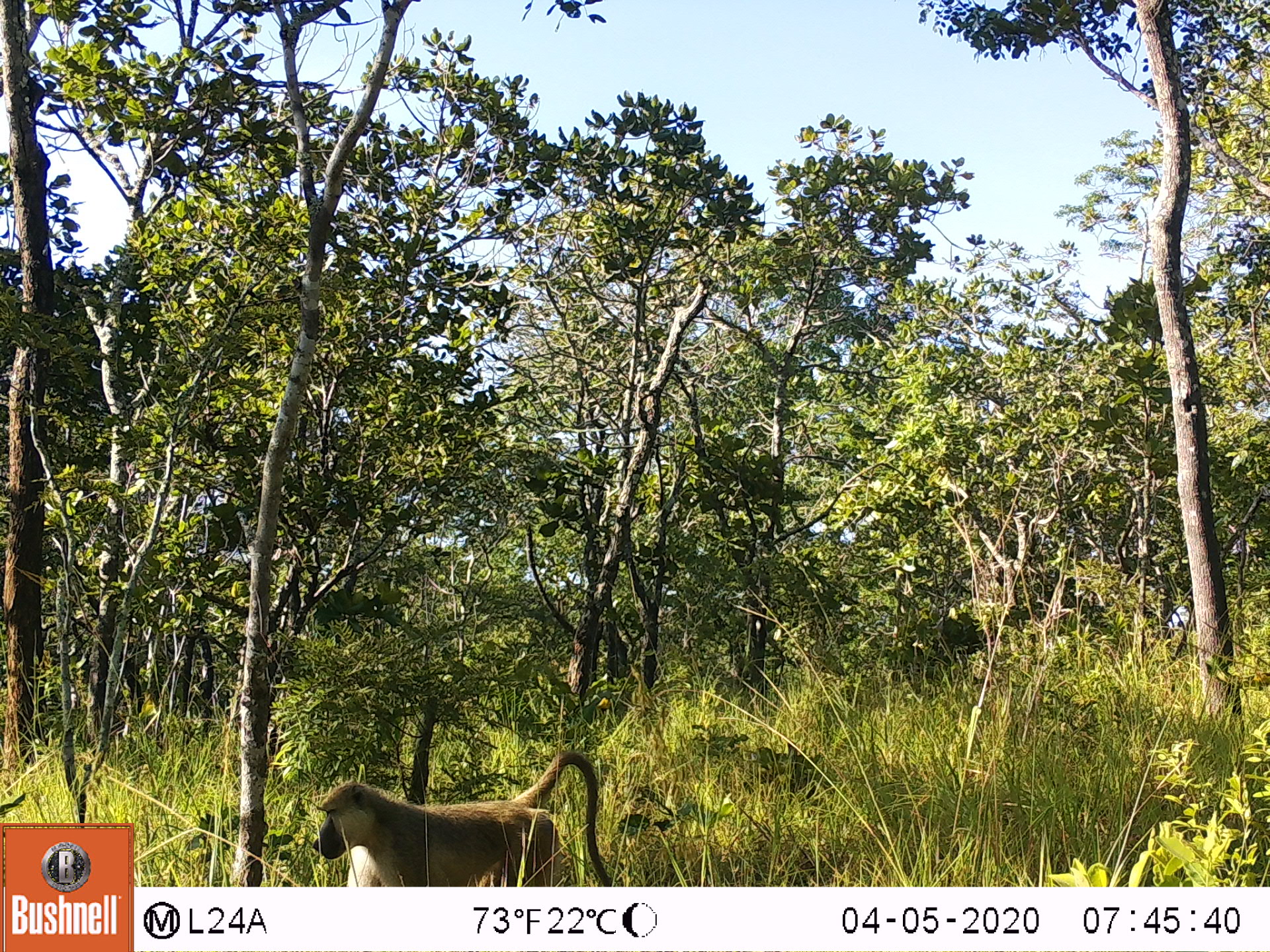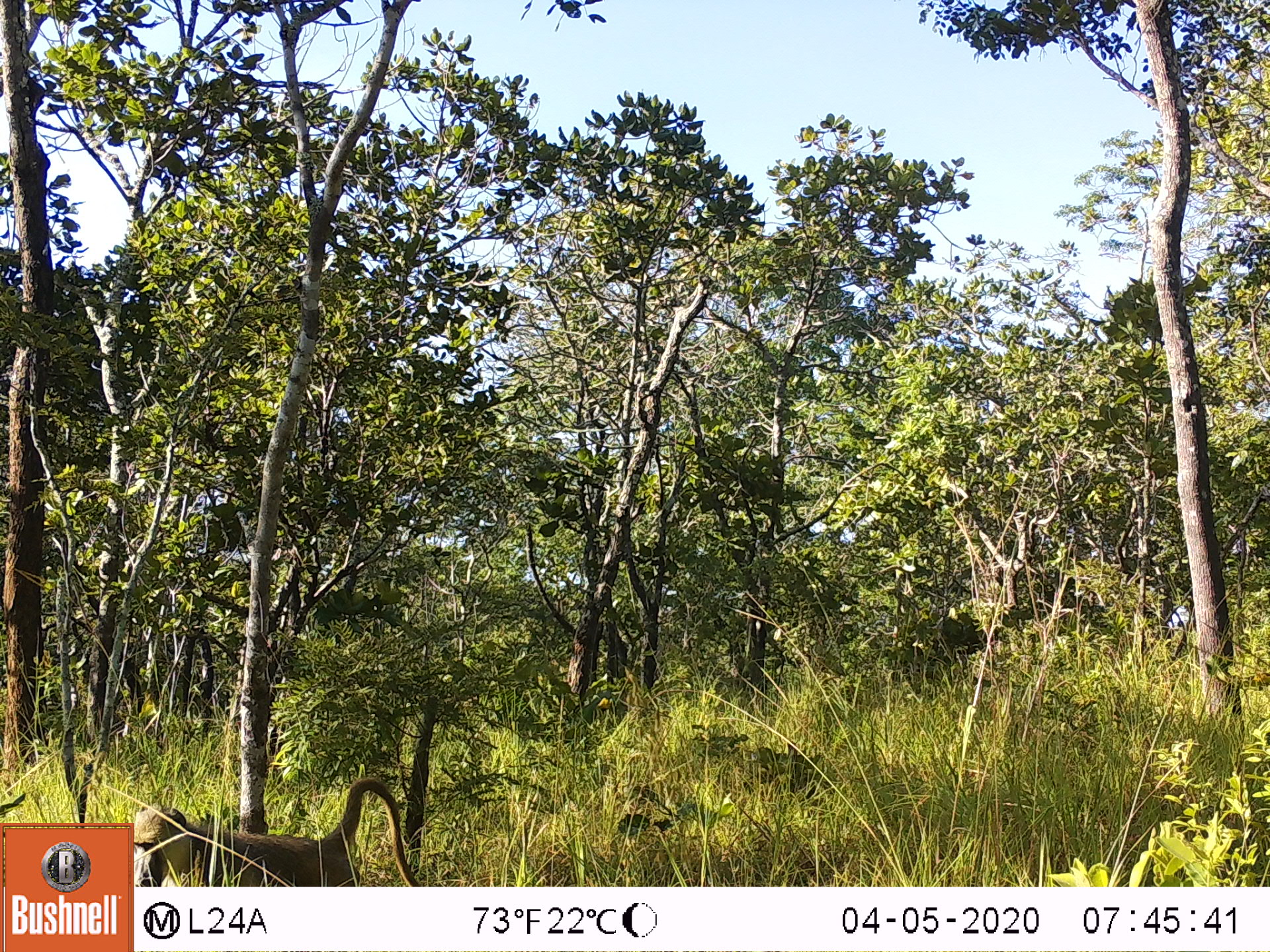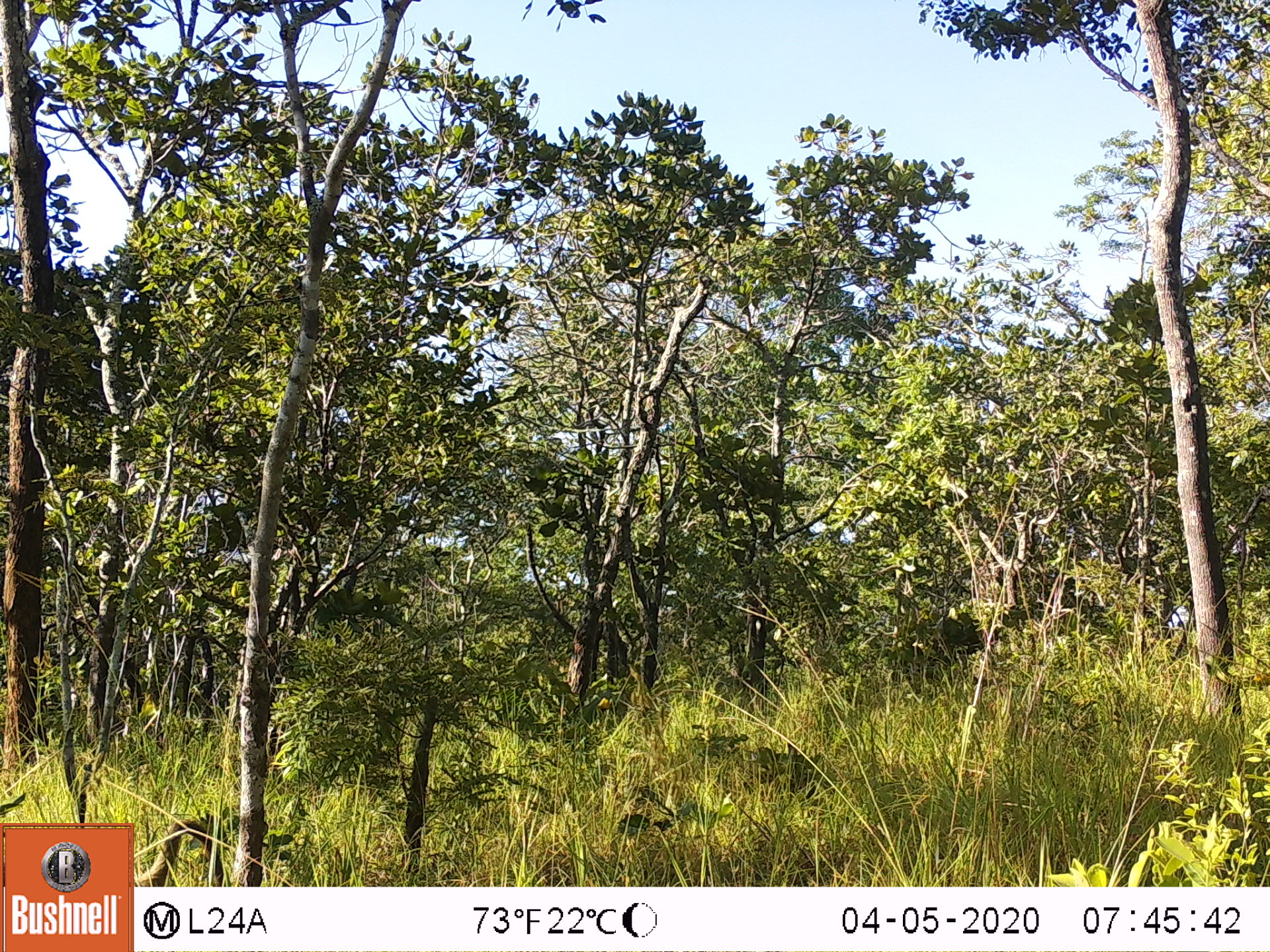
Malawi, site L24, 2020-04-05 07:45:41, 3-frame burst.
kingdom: Animalia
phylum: Chordata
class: Mammalia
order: Primates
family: Cercopithecidae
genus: Papio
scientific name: Papio cynocephalus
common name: yellow baboon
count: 1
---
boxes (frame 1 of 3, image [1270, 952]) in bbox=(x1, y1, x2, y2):
yellow baboon: bbox=(310, 745, 612, 883)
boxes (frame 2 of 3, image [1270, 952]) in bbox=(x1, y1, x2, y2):
yellow baboon: bbox=(133, 781, 413, 882)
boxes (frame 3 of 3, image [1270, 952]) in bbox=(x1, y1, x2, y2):
yellow baboon: bbox=(136, 819, 220, 883)